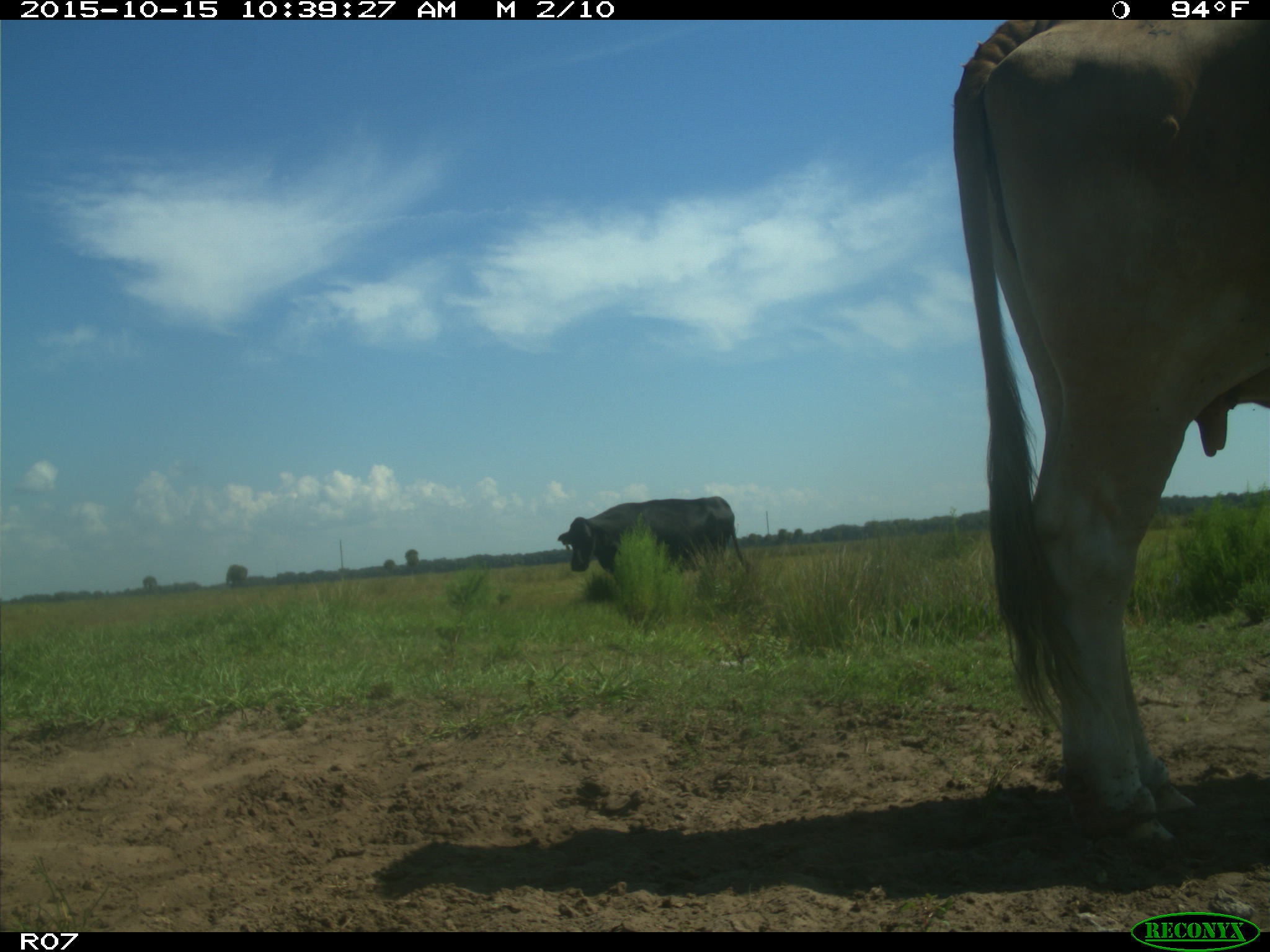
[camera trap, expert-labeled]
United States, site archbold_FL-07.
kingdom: Animalia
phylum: Chordata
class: Mammalia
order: Artiodactyla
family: Bovidae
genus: Bos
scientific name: Bos taurus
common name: domestic cow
Bos taurus (domestic cow).